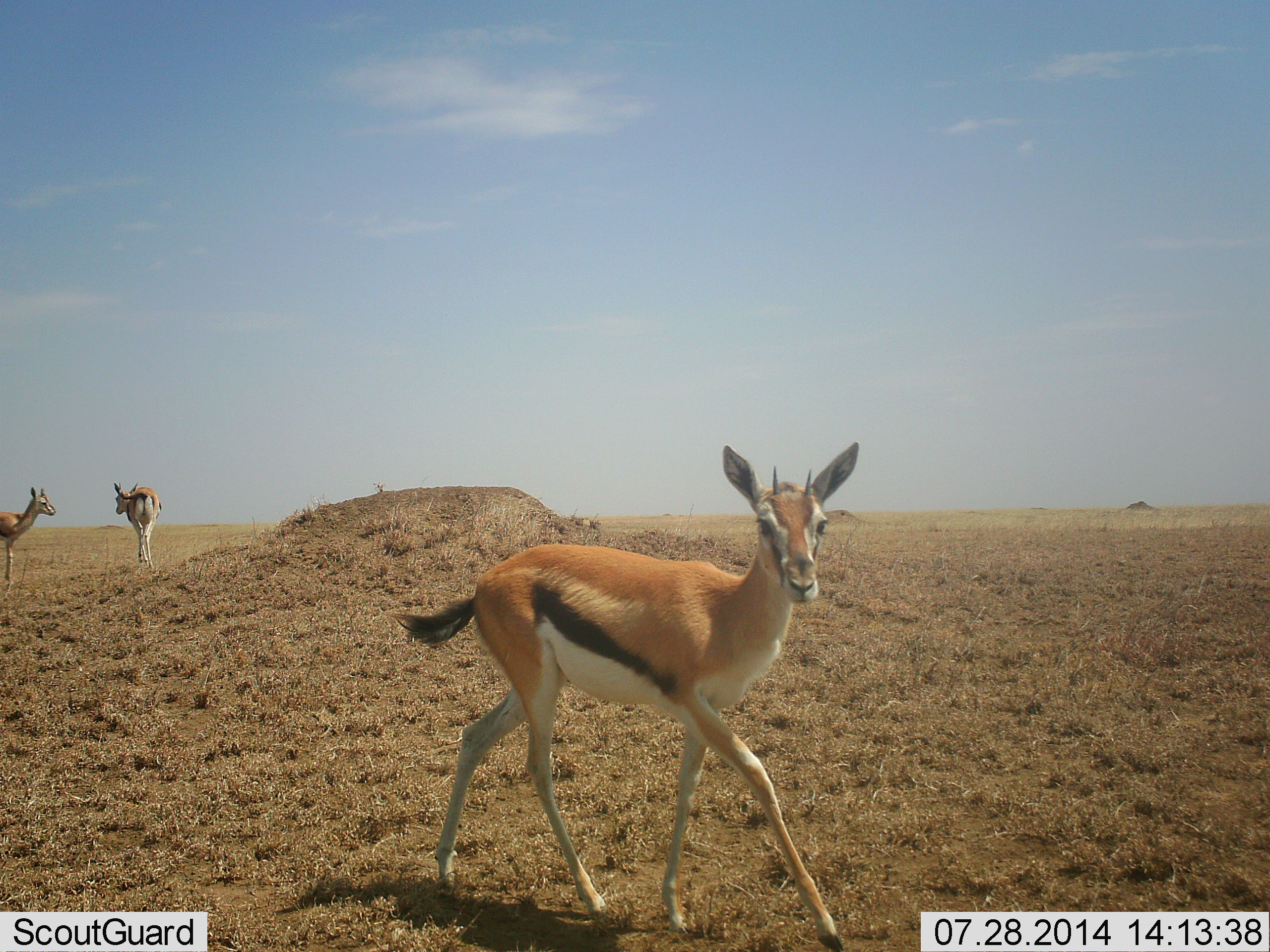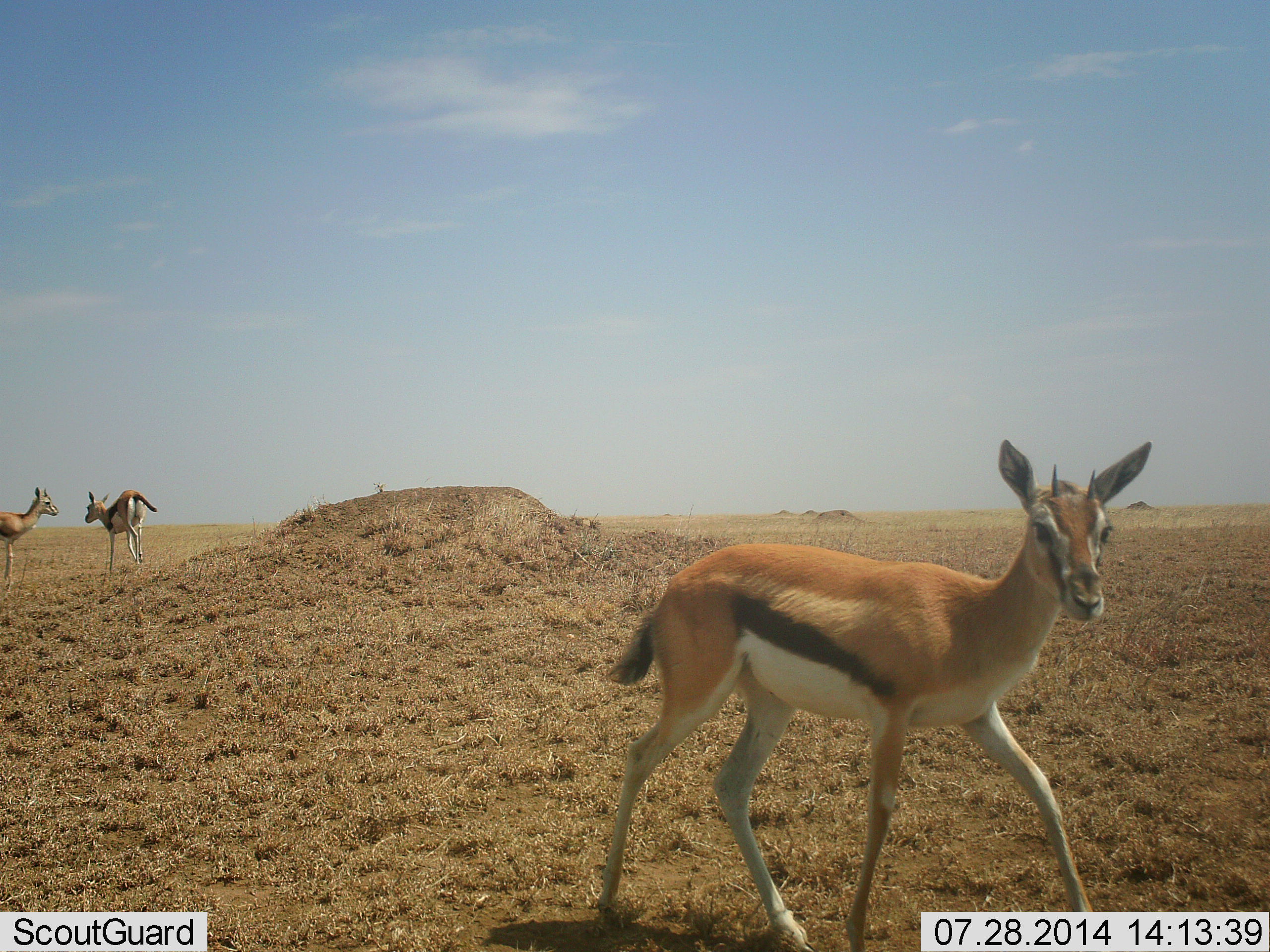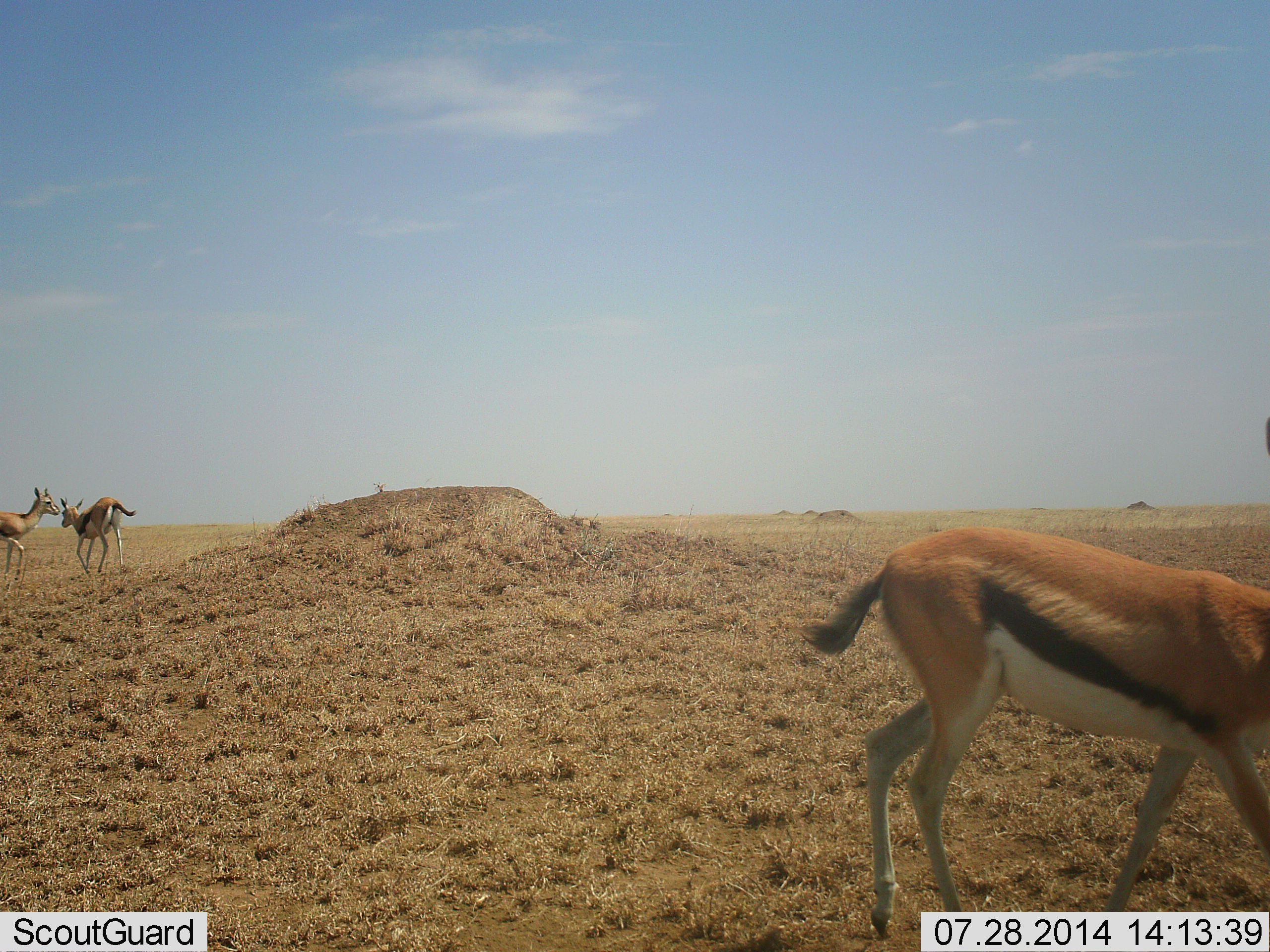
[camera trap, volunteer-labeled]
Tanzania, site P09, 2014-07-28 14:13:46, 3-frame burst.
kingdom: Animalia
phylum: Chordata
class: Mammalia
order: Artiodactyla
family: Bovidae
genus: Eudorcas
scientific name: Eudorcas thomsonii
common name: thomson's gazelle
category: gazellethomsons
Gazellethomsons (thomson's gazelle) (Eudorcas thomsonii), count 3. Behavior (volunteer vote fractions): standing 20%, resting 0%, moving 80%, interacting 10%. Young present (vote fraction): 0%. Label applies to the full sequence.